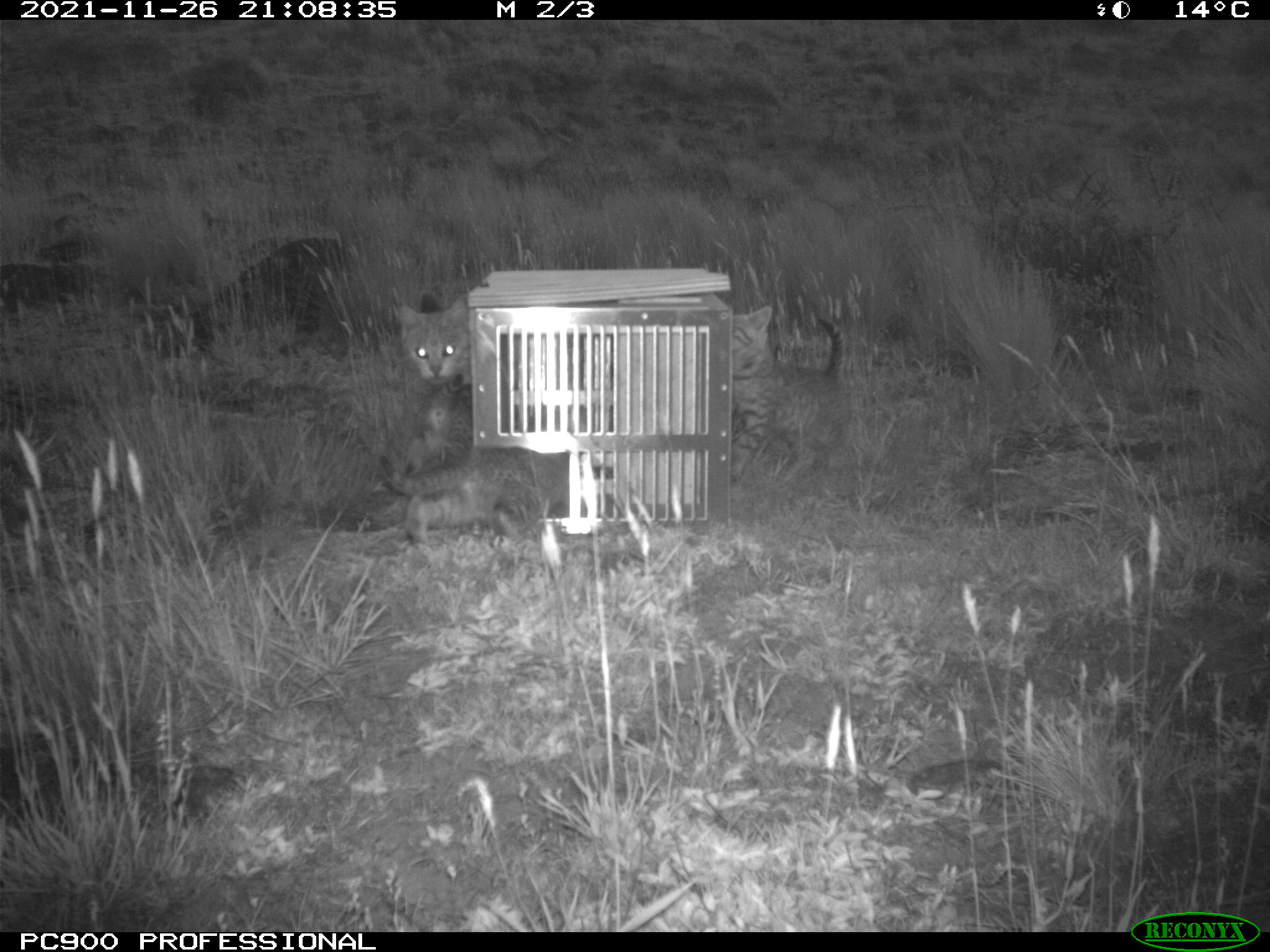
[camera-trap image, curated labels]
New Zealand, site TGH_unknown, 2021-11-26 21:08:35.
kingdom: Animalia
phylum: Chordata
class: Mammalia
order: Carnivora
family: Felidae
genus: Felis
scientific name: Felis catus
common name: domestic cat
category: cat